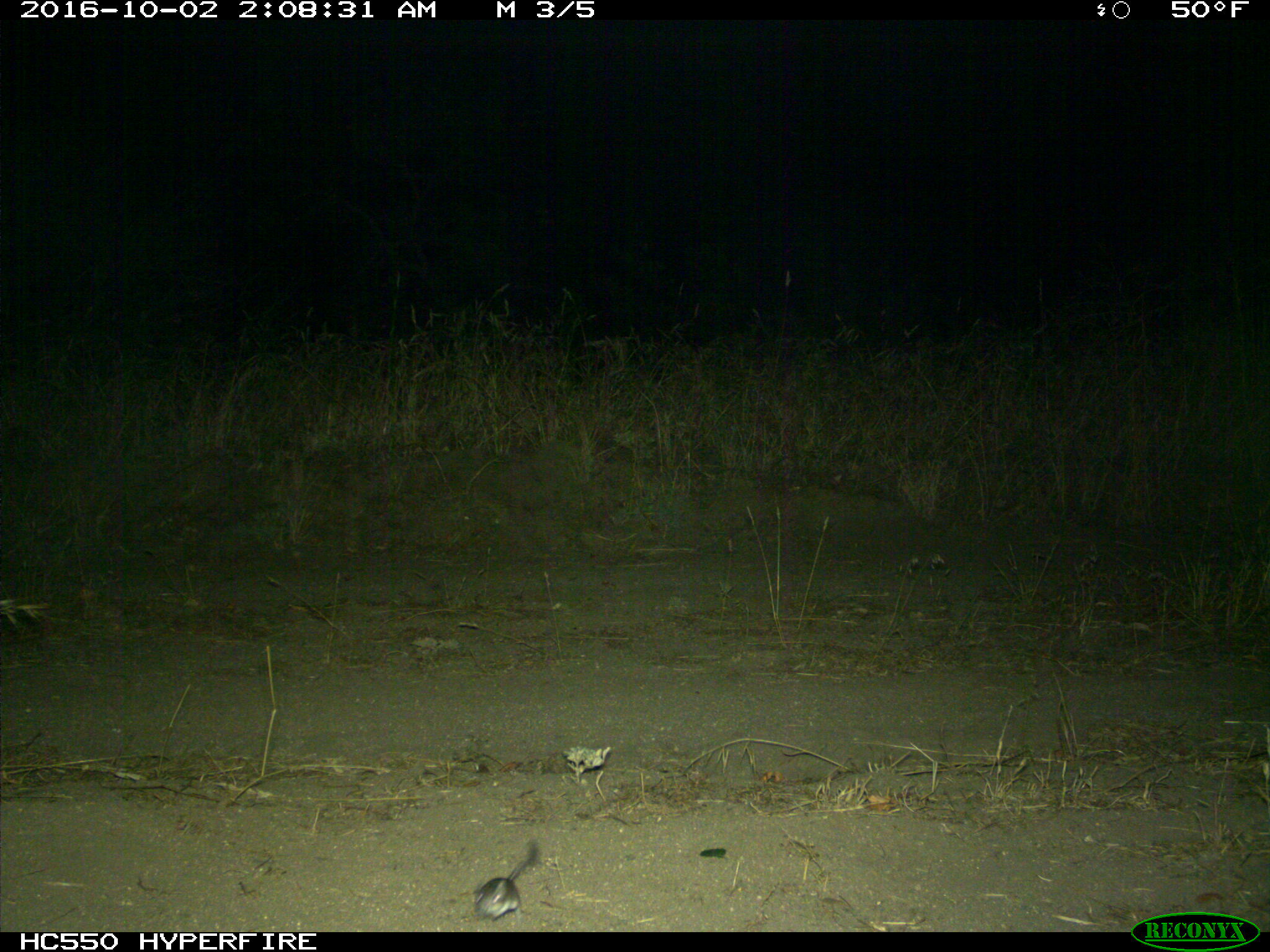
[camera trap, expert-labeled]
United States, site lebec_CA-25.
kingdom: Animalia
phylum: Chordata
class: Mammalia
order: Rodentia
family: Cricetidae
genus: Peromyscus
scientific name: Peromyscus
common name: deermice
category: unidentified deer mouse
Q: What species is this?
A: Unidentified deer mouse (deermice) (Peromyscus).